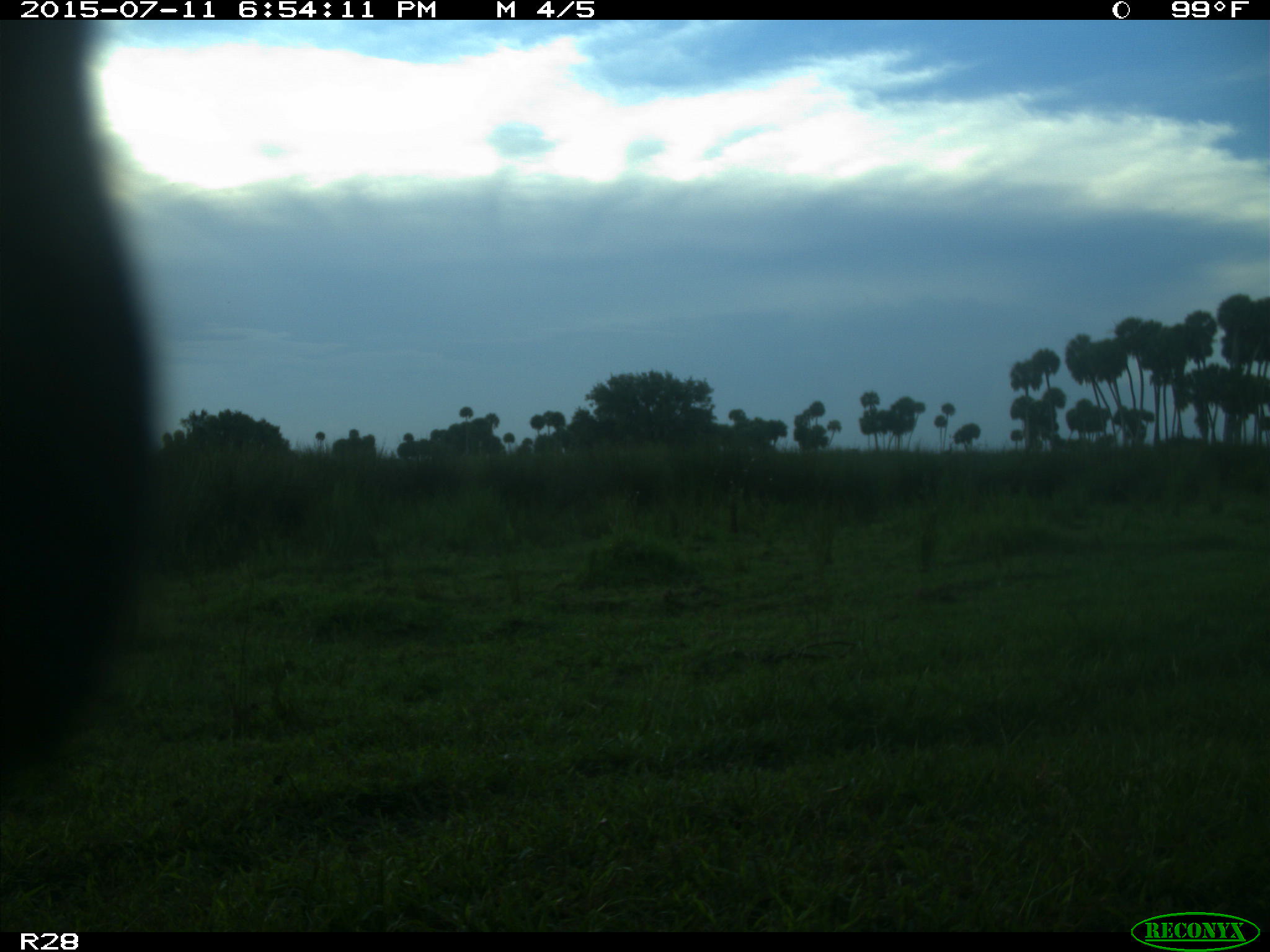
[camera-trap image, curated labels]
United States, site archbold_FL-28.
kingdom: Animalia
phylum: Chordata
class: Mammalia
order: Artiodactyla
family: Bovidae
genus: Bos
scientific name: Bos taurus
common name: domestic cow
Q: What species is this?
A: Bos taurus (domestic cow).